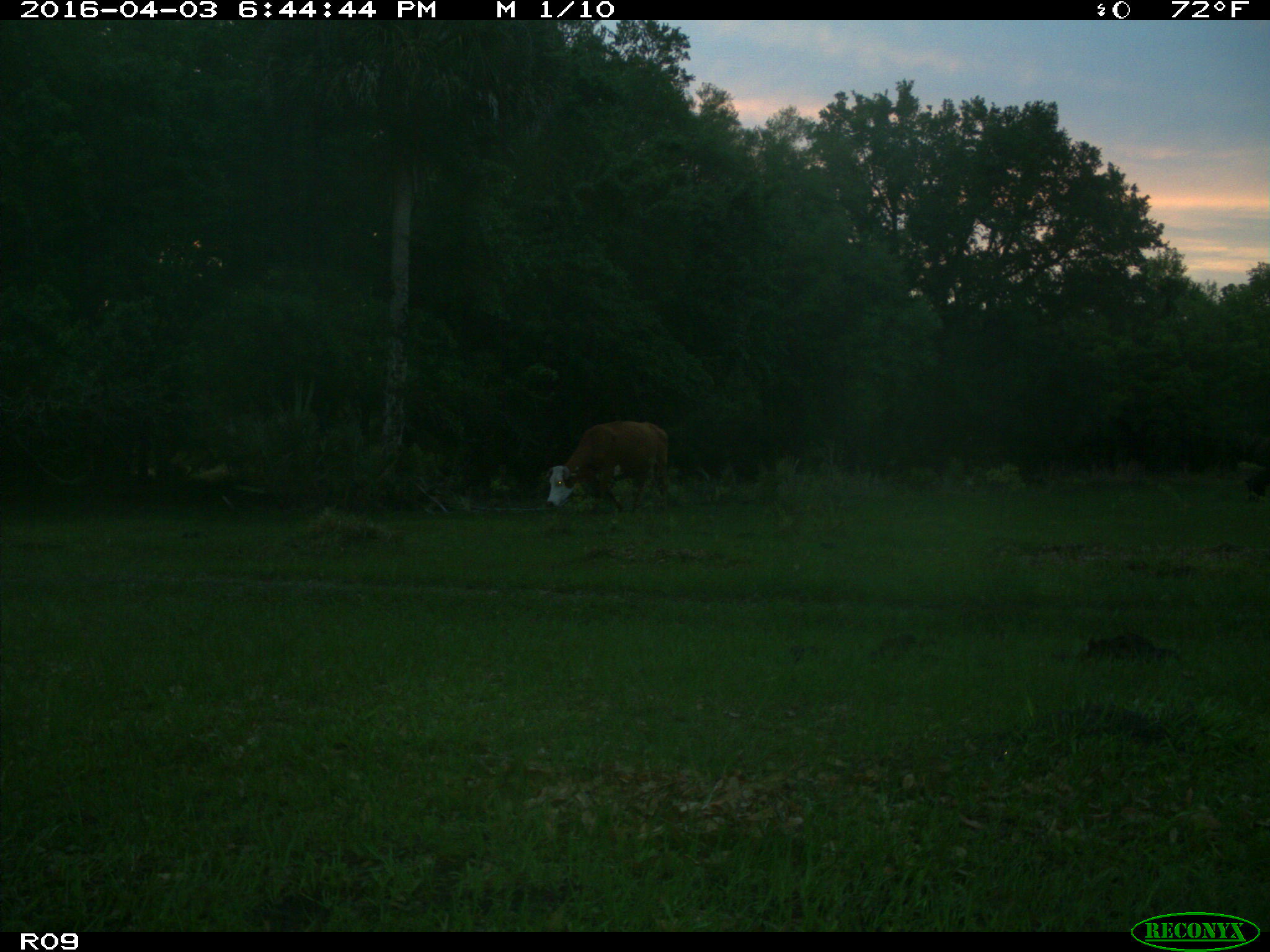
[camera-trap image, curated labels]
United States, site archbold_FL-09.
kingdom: Animalia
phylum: Chordata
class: Mammalia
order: Artiodactyla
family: Bovidae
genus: Bos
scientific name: Bos taurus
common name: domestic cow